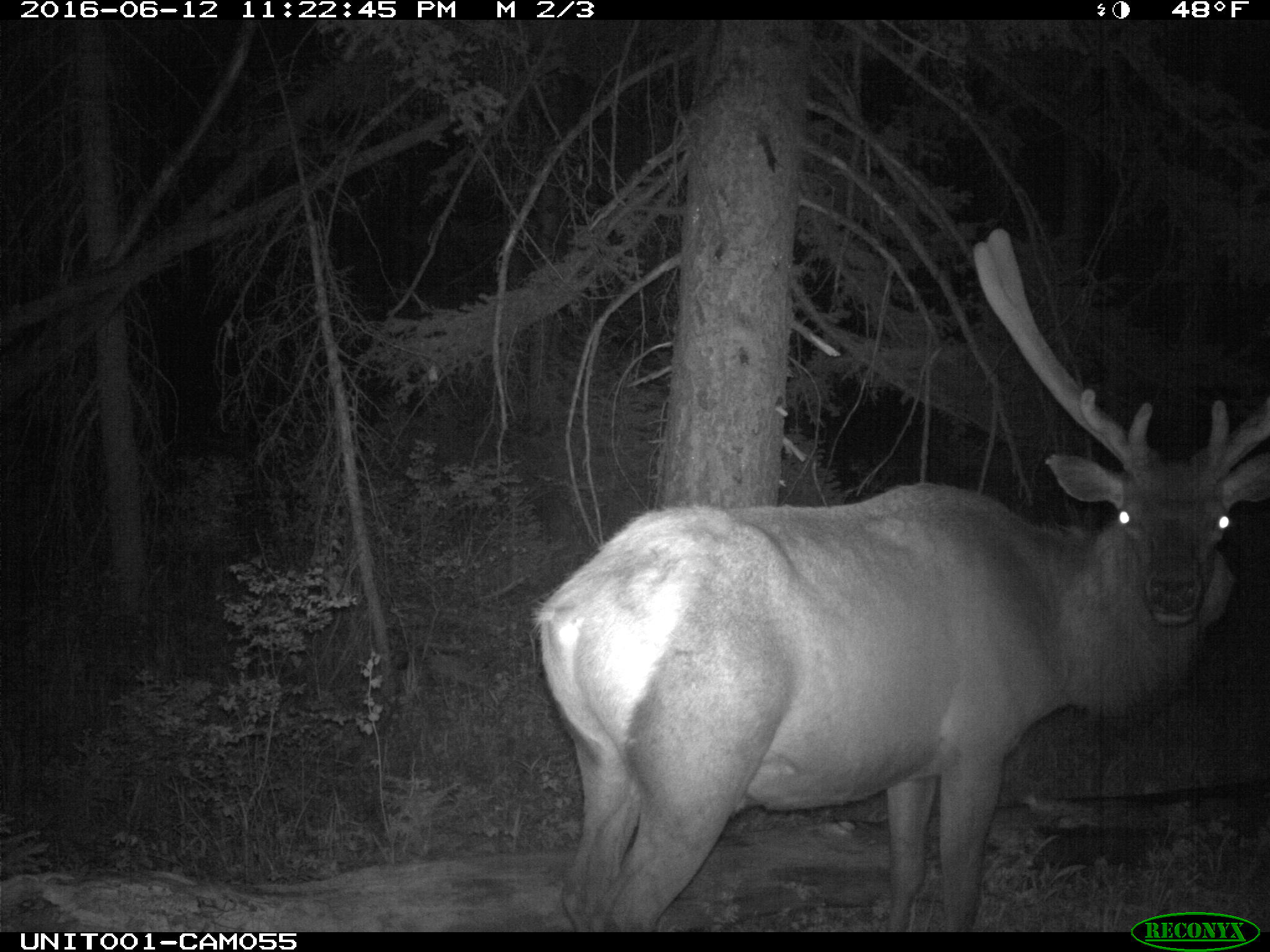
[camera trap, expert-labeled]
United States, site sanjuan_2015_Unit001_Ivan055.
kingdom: Animalia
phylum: Chordata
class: Mammalia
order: Artiodactyla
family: Cervidae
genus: Cervus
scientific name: Cervus elaphus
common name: red deer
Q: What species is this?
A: Cervus elaphus (red deer).